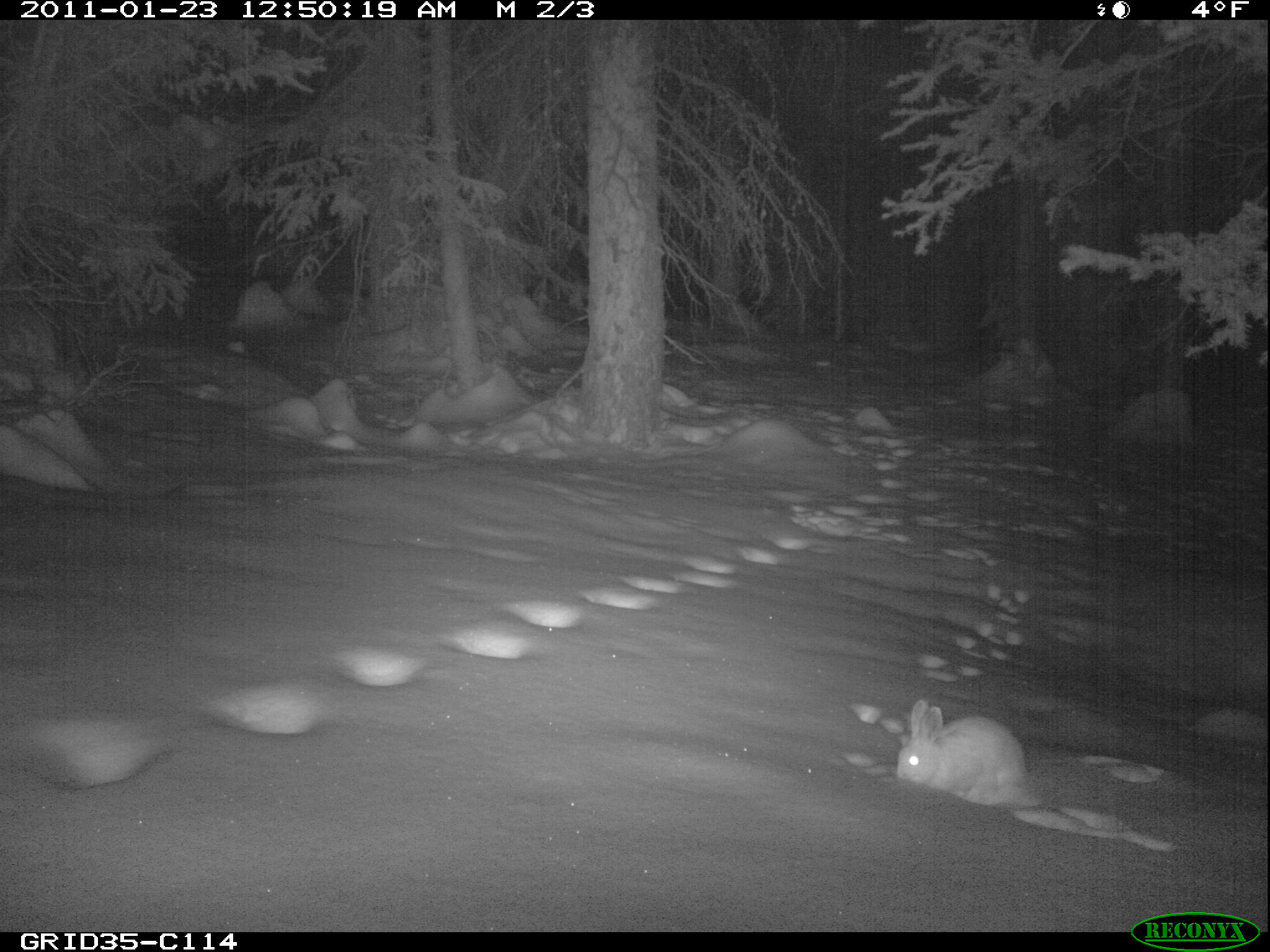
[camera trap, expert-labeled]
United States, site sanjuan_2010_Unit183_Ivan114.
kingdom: Animalia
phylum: Chordata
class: Mammalia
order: Lagomorpha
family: Leporidae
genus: Lepus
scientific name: Lepus americanus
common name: snowshoe hare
Lepus americanus (snowshoe hare).